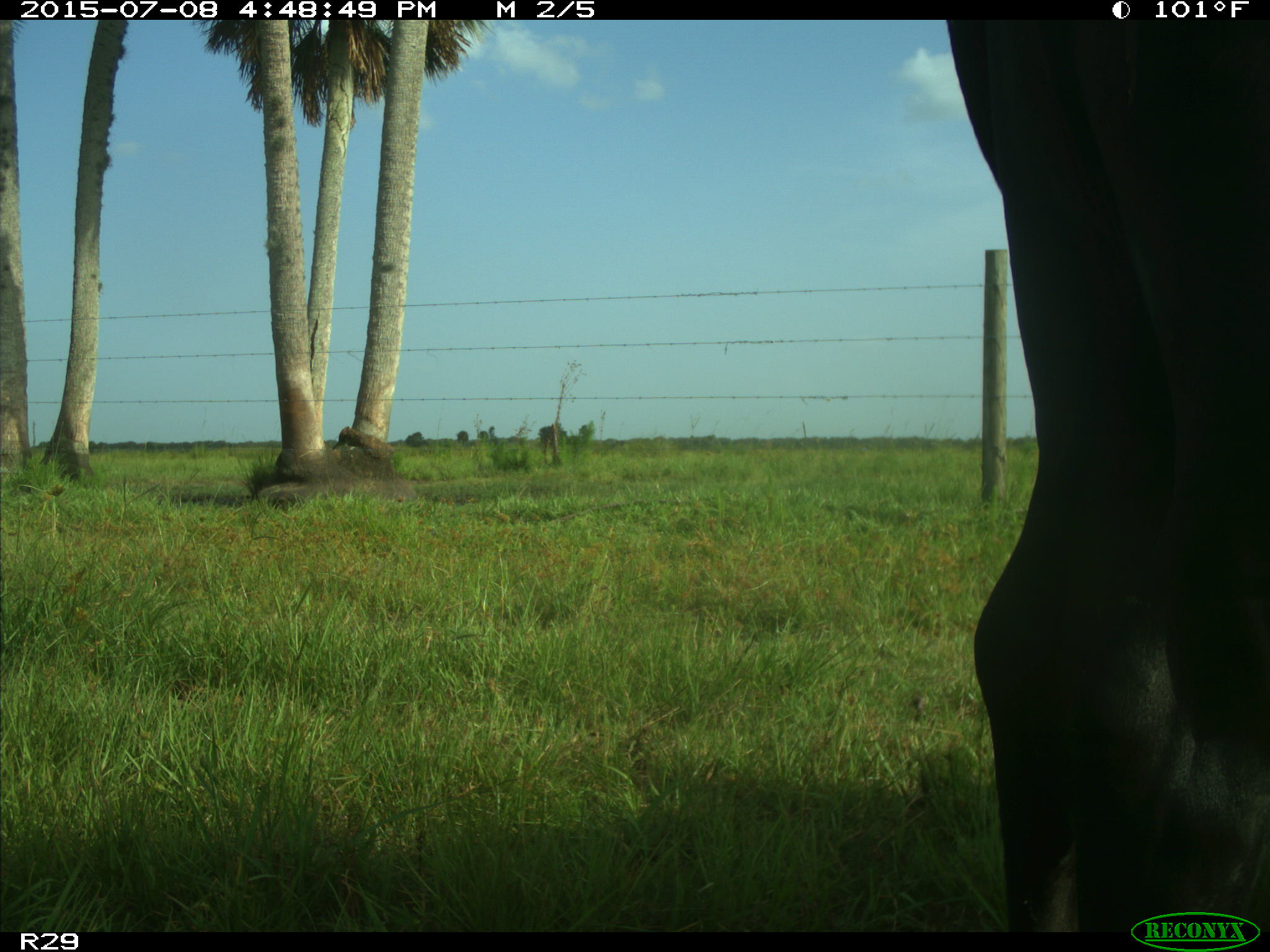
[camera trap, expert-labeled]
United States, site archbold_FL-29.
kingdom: Animalia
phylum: Chordata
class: Mammalia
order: Artiodactyla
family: Bovidae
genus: Bos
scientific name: Bos taurus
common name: domestic cow